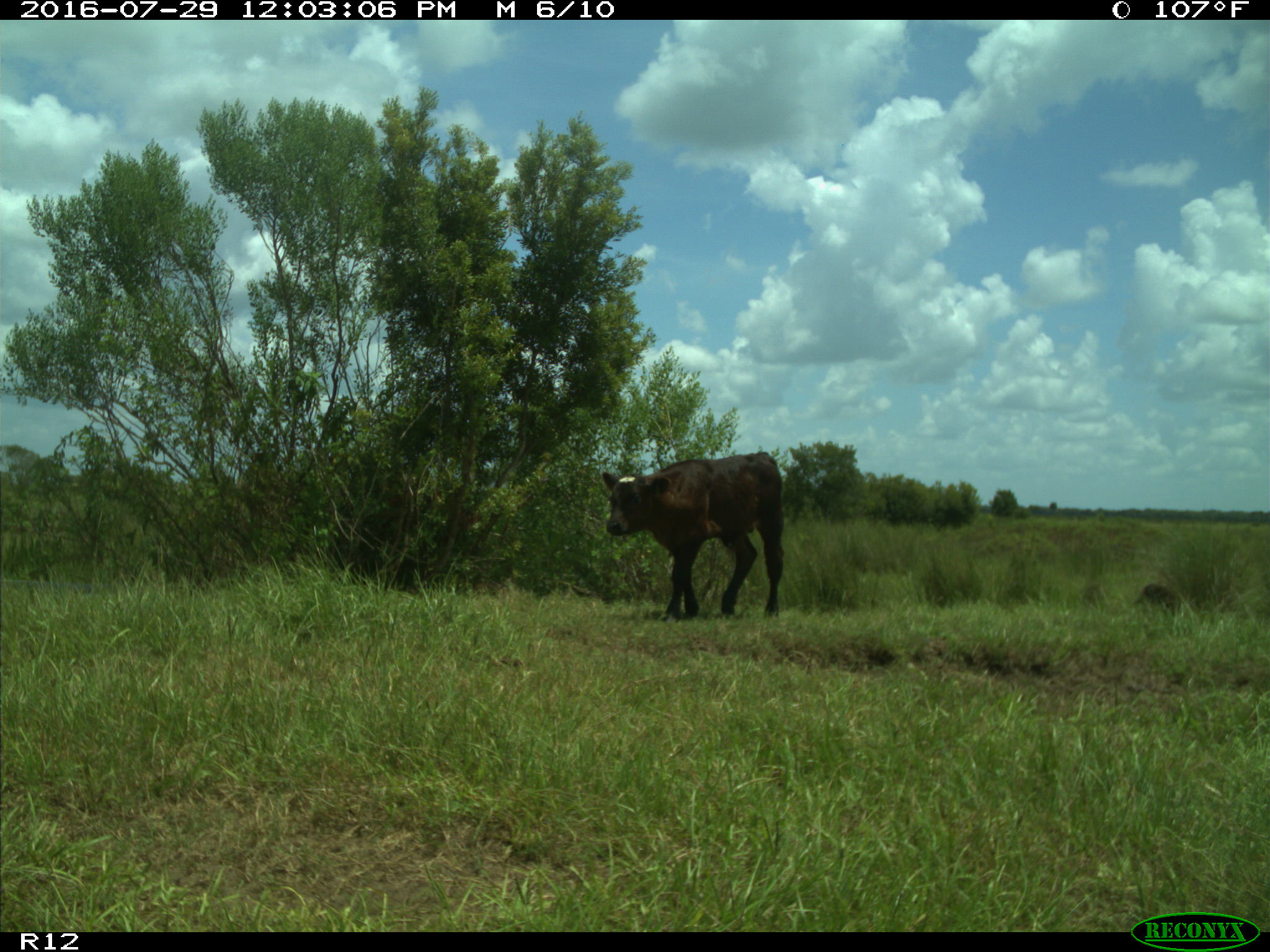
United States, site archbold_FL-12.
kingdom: Animalia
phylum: Chordata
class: Mammalia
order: Artiodactyla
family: Bovidae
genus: Bos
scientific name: Bos taurus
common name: domestic cow